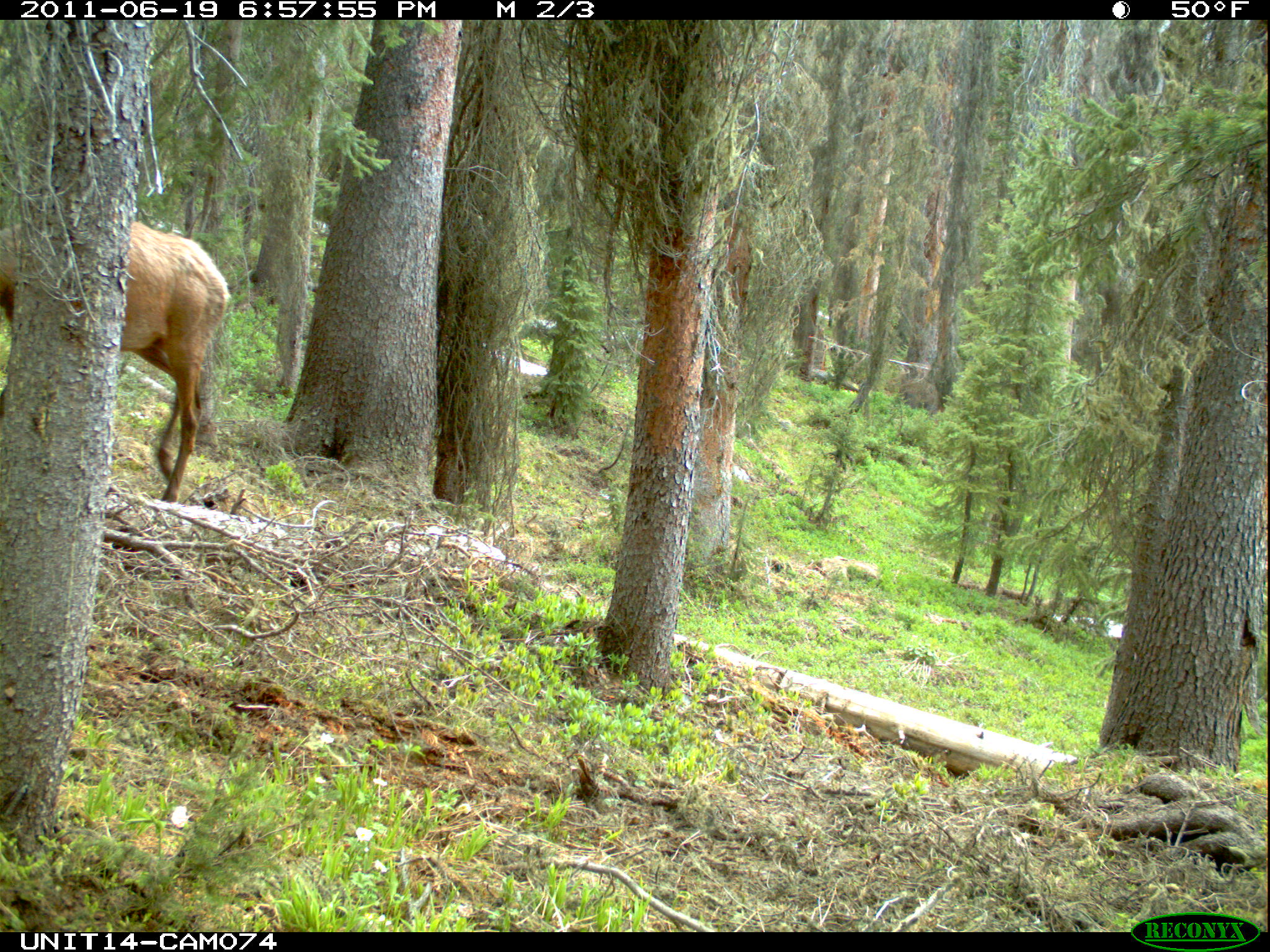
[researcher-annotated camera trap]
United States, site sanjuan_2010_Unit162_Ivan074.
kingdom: Animalia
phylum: Chordata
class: Mammalia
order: Artiodactyla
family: Cervidae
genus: Cervus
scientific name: Cervus elaphus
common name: red deer